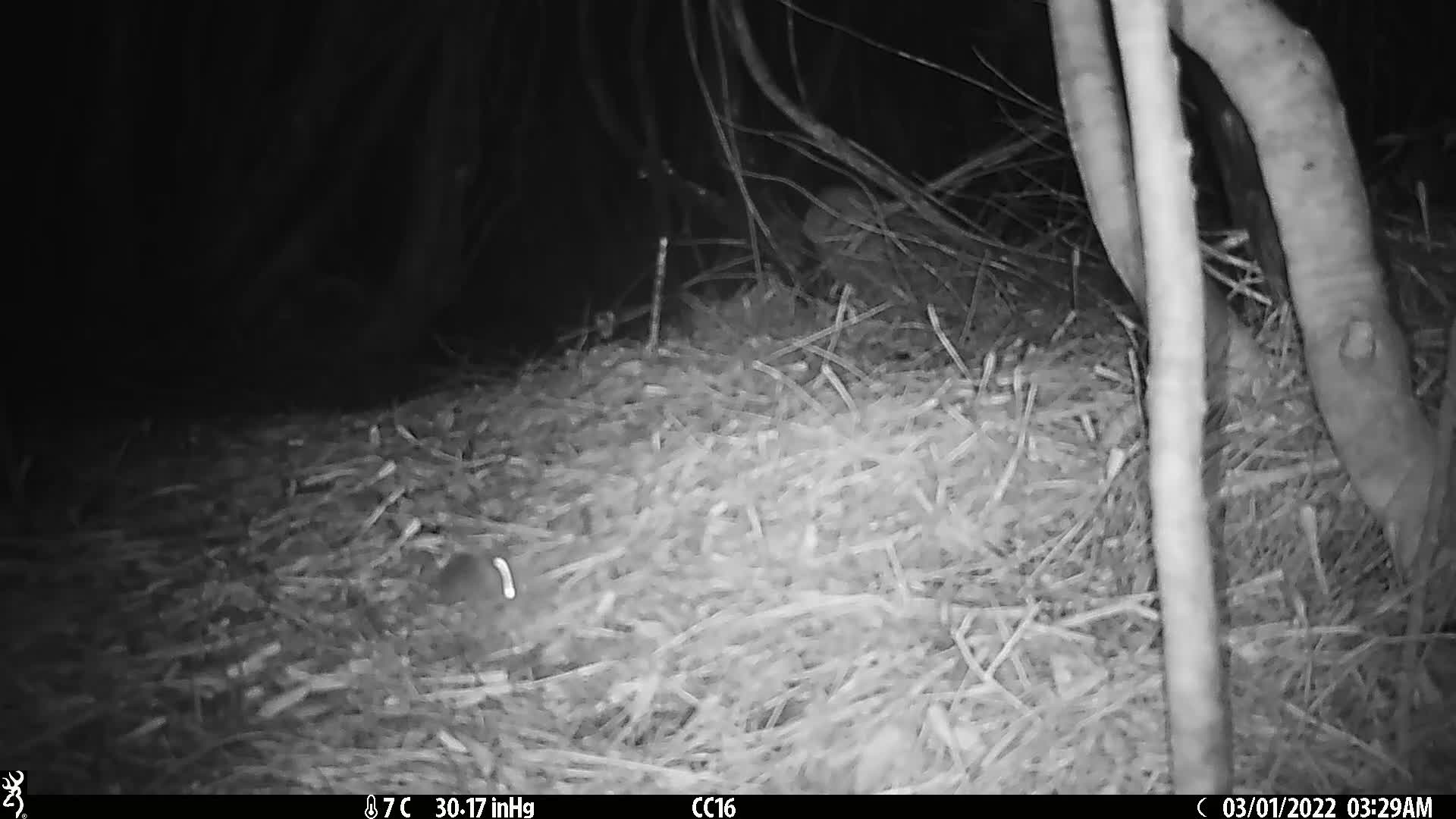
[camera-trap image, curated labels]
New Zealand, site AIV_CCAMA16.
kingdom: Animalia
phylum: Chordata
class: Mammalia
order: Rodentia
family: Muridae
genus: Mus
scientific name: Mus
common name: mouse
Mouse (Mus).